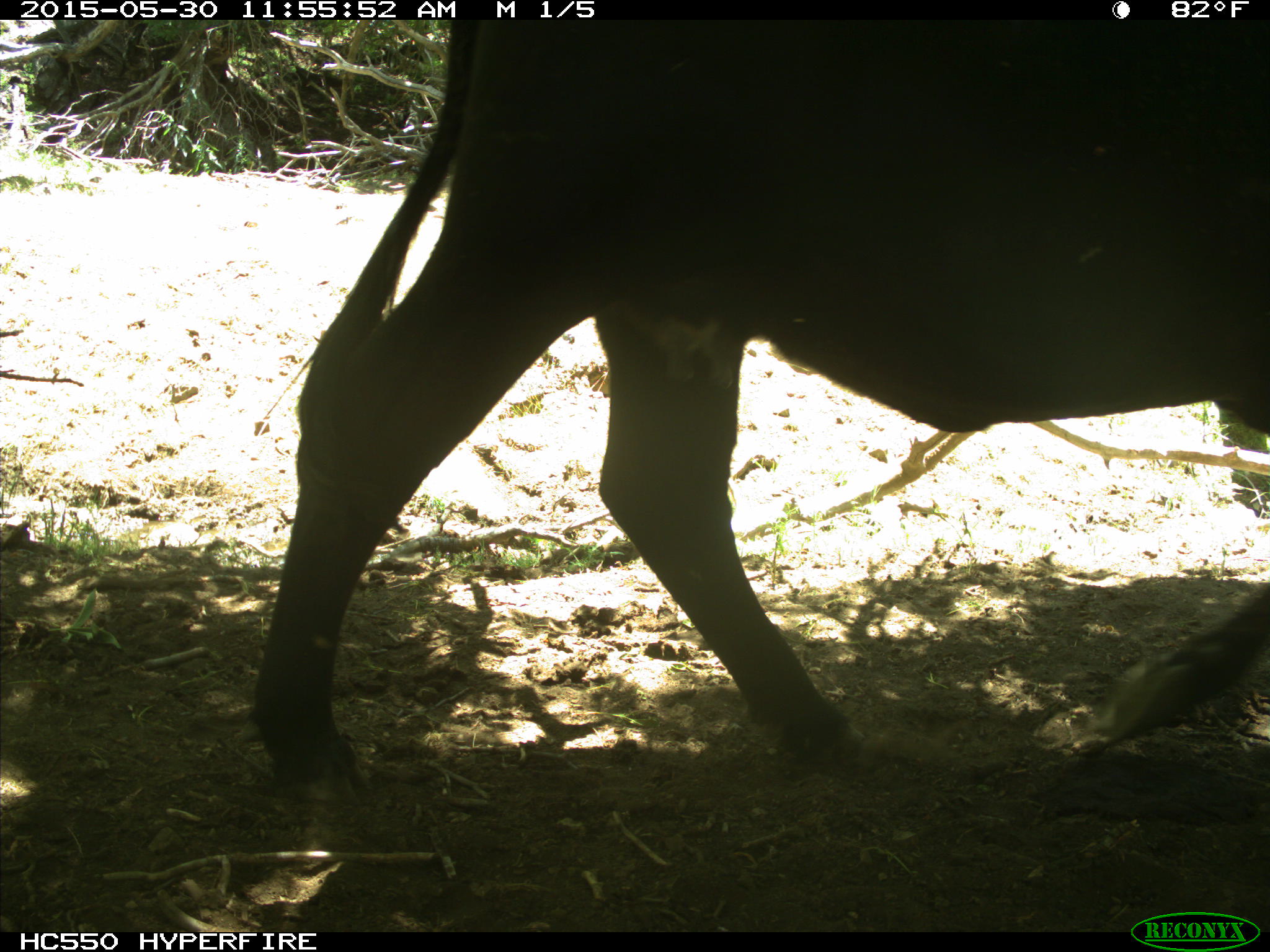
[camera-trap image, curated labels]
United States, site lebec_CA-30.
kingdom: Animalia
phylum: Chordata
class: Mammalia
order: Artiodactyla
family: Bovidae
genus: Bos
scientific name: Bos taurus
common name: domestic cow